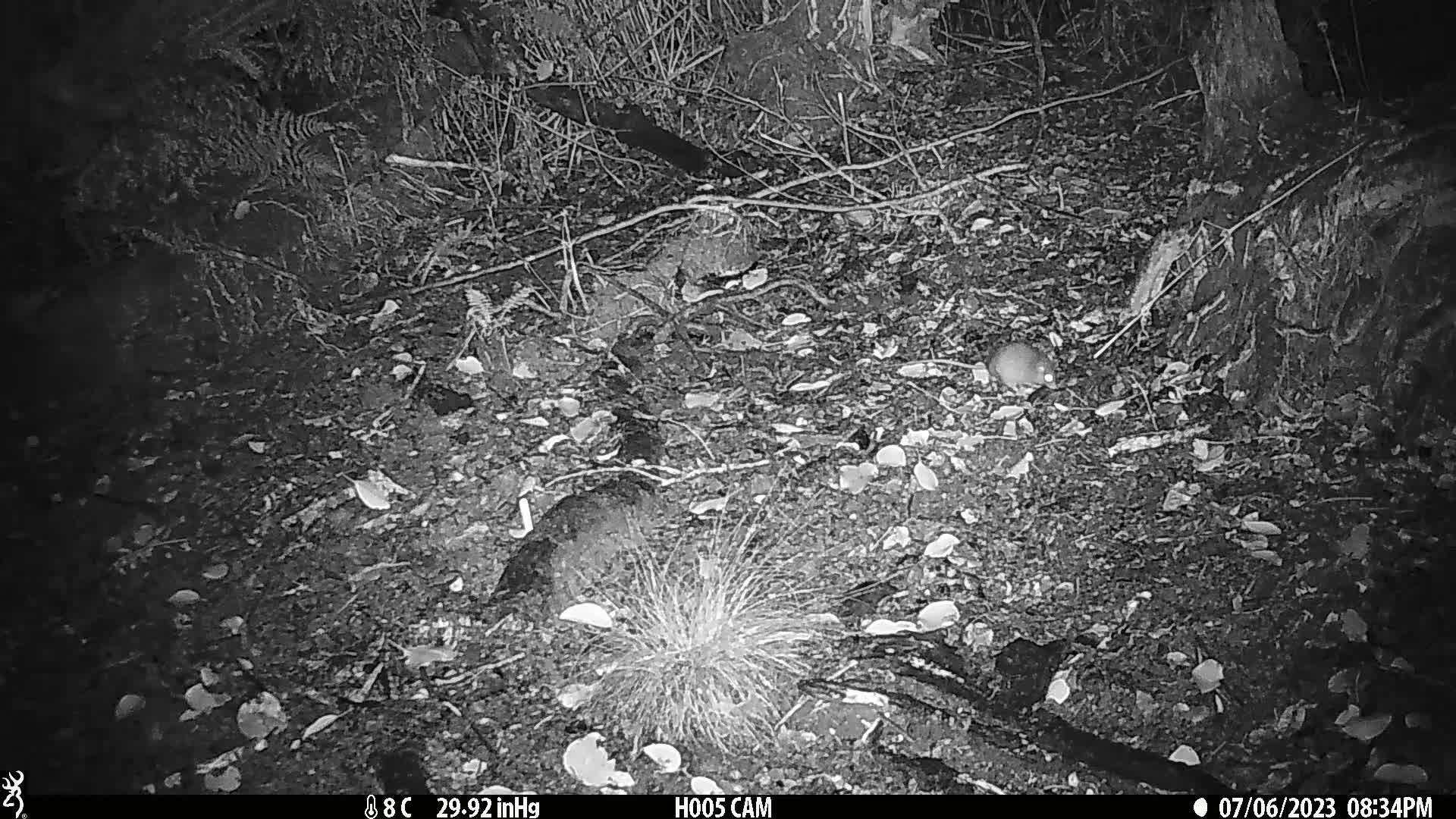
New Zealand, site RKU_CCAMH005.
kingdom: Animalia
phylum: Chordata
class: Mammalia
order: Rodentia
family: Muridae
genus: Rattus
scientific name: Rattus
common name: rat